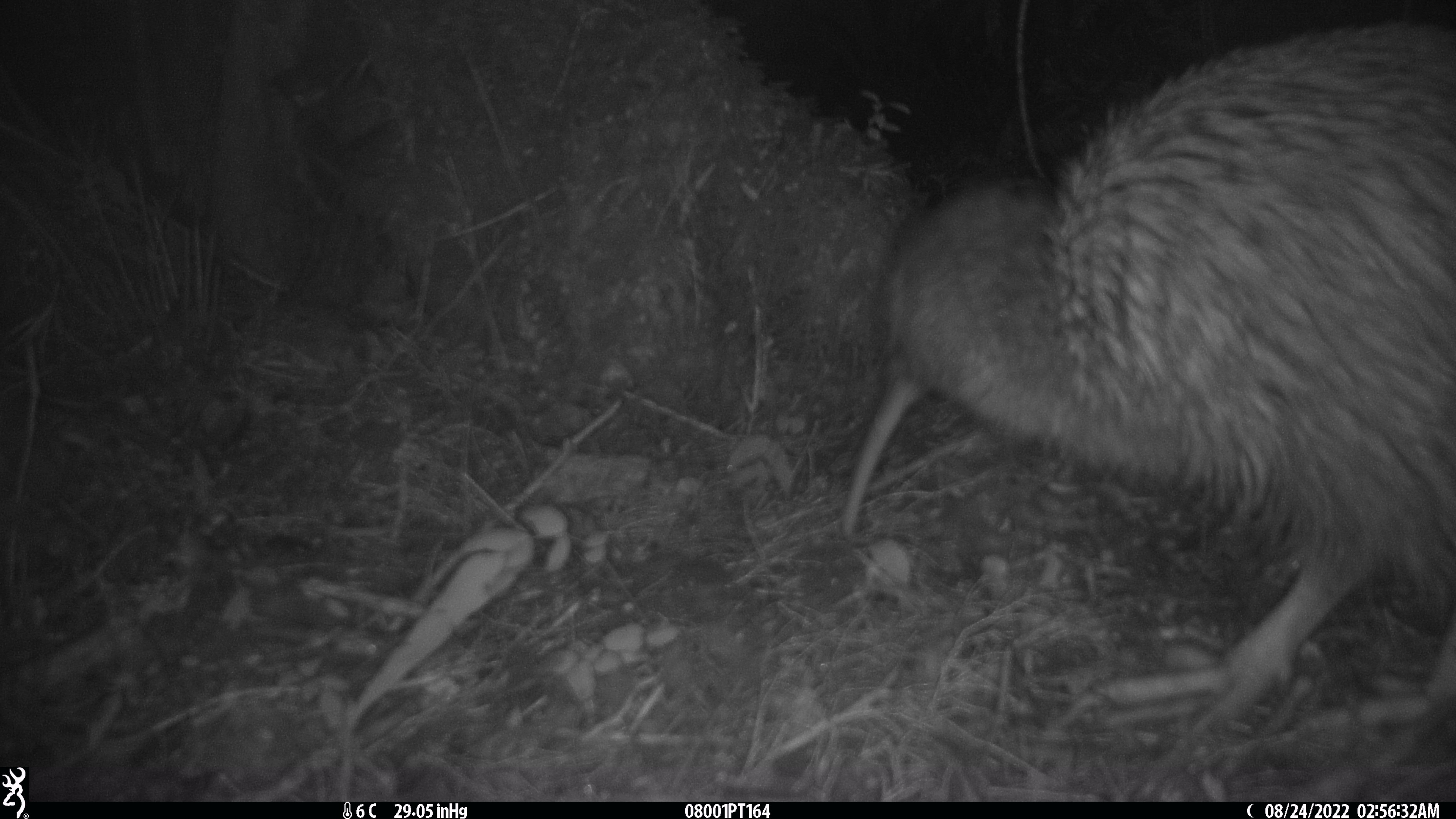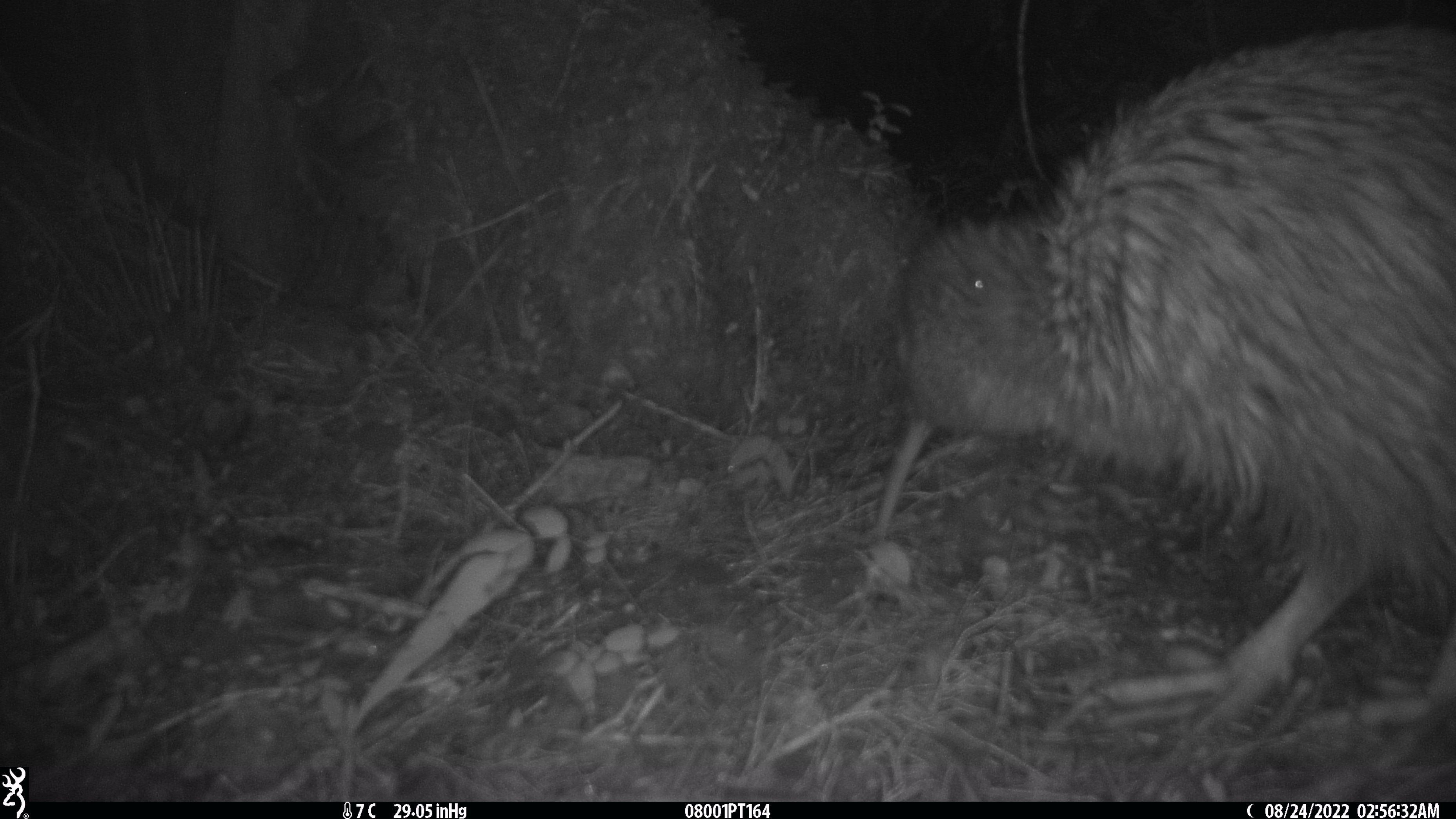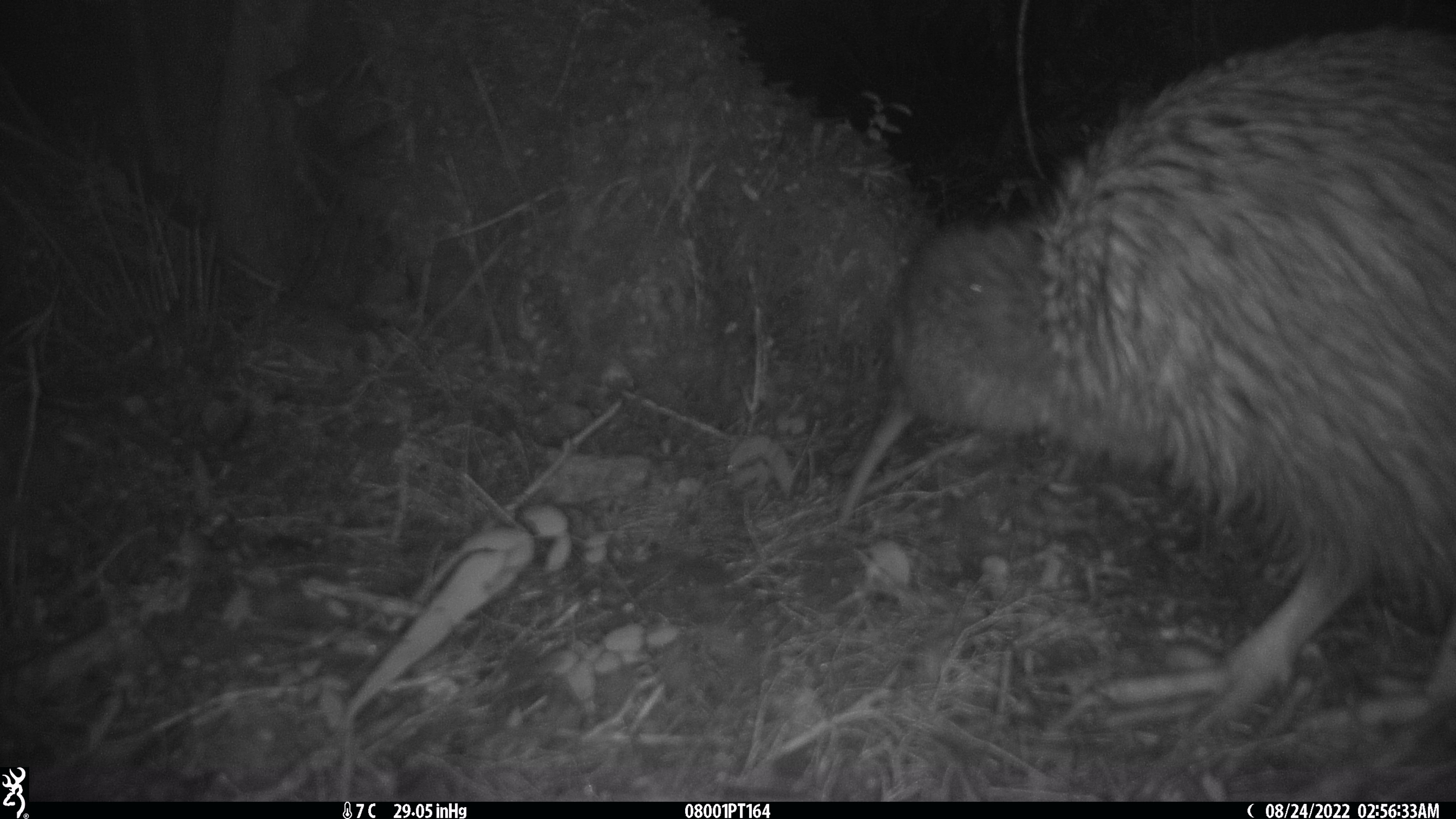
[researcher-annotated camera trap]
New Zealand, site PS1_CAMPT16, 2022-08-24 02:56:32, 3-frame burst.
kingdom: Animalia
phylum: Chordata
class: Aves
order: Apterygiformes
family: Apterygidae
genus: Apteryx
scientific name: Apteryx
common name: kiwi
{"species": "kiwi (Apteryx)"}